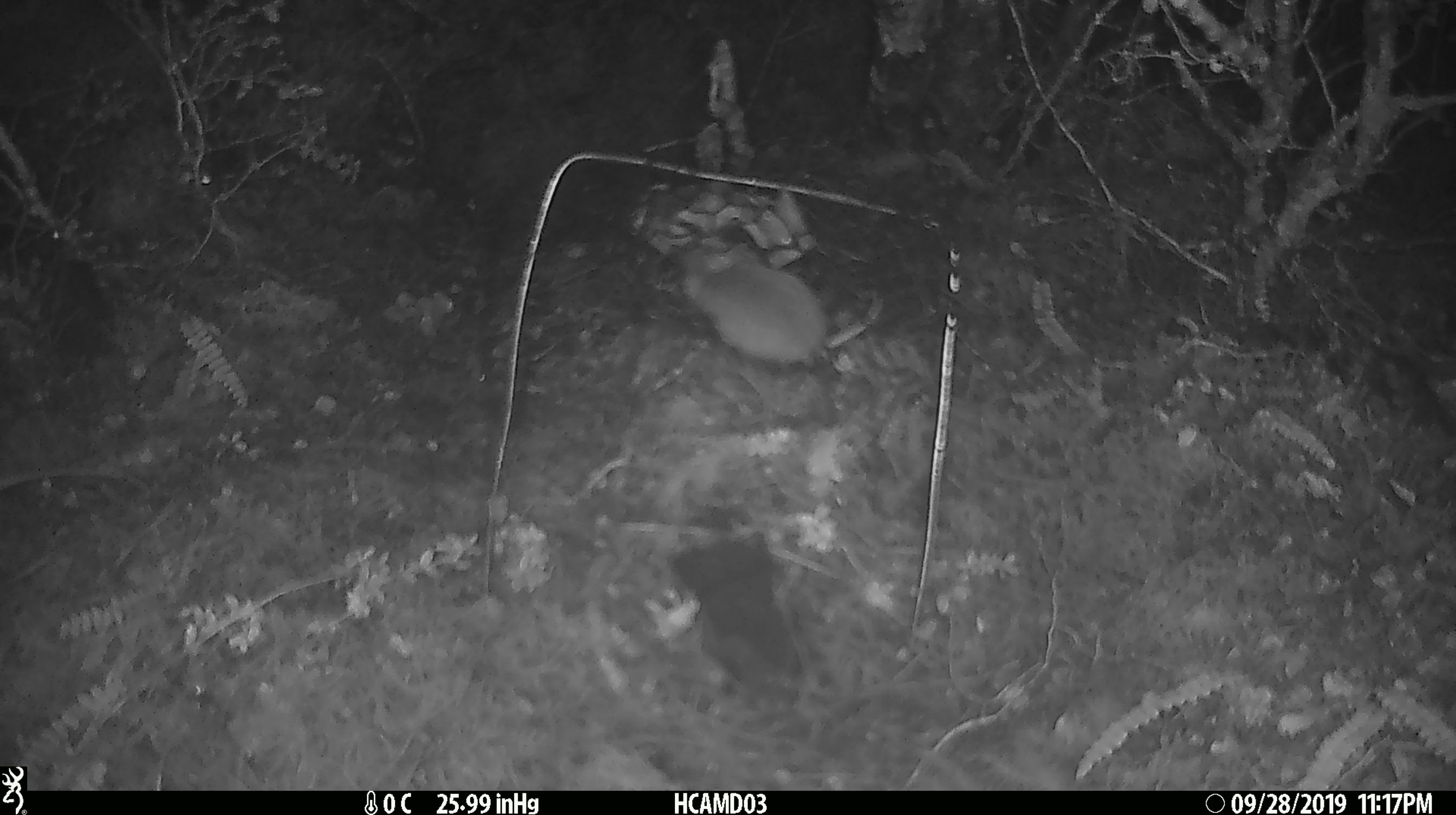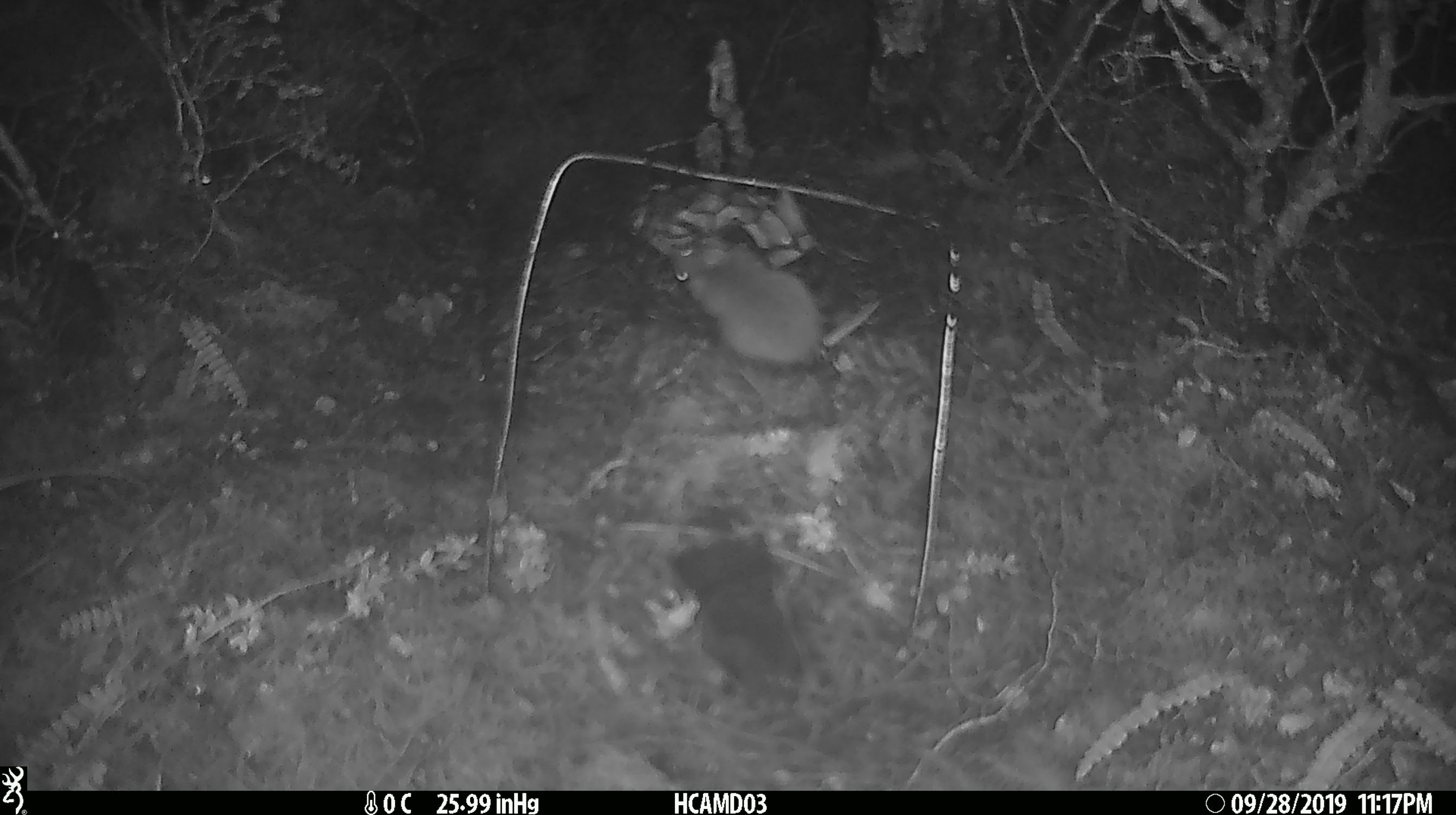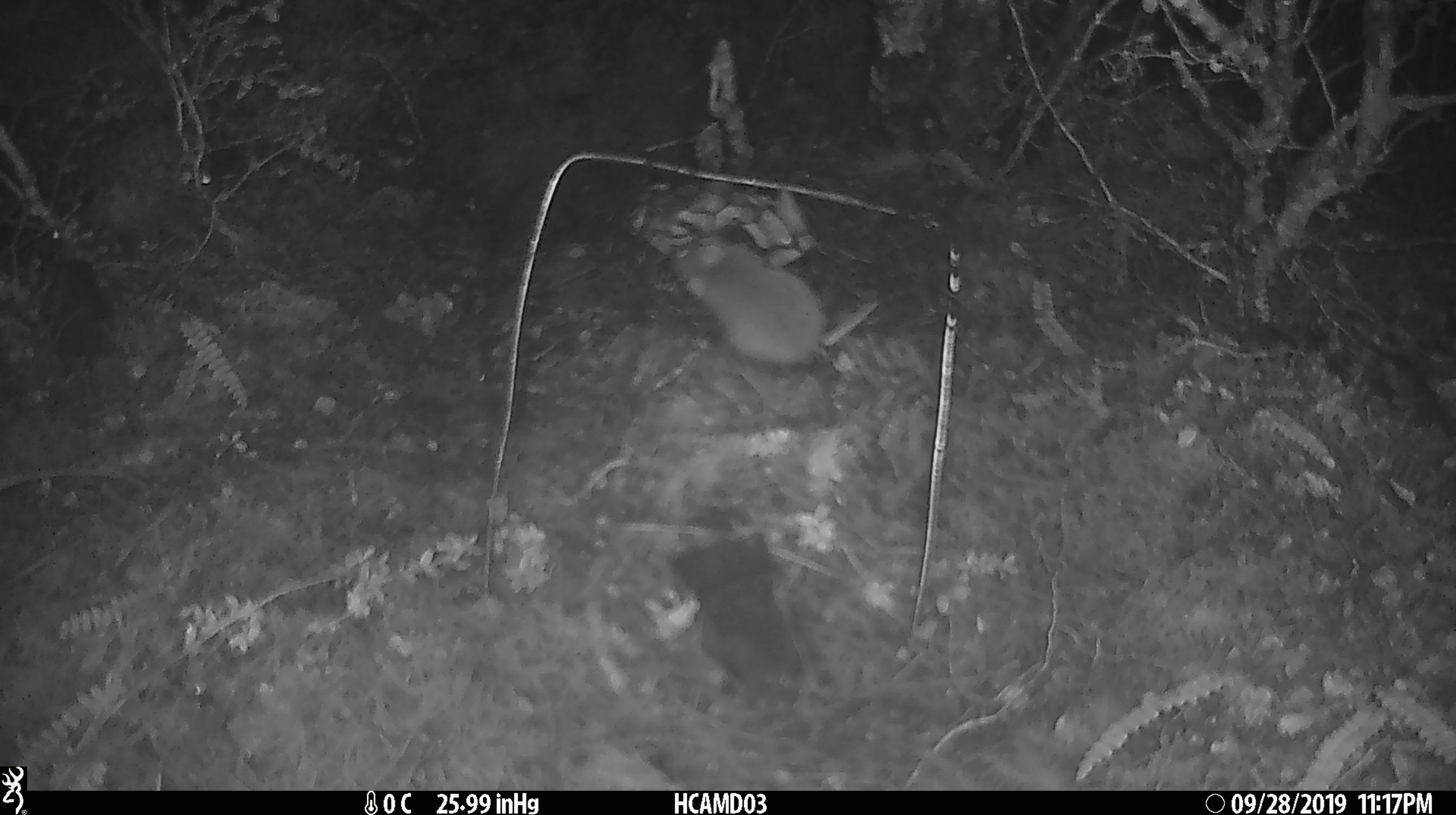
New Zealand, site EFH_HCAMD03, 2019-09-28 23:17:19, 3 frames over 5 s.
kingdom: Animalia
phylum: Chordata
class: Mammalia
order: Rodentia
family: Muridae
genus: Mus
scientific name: Mus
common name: mouse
Mouse (Mus).